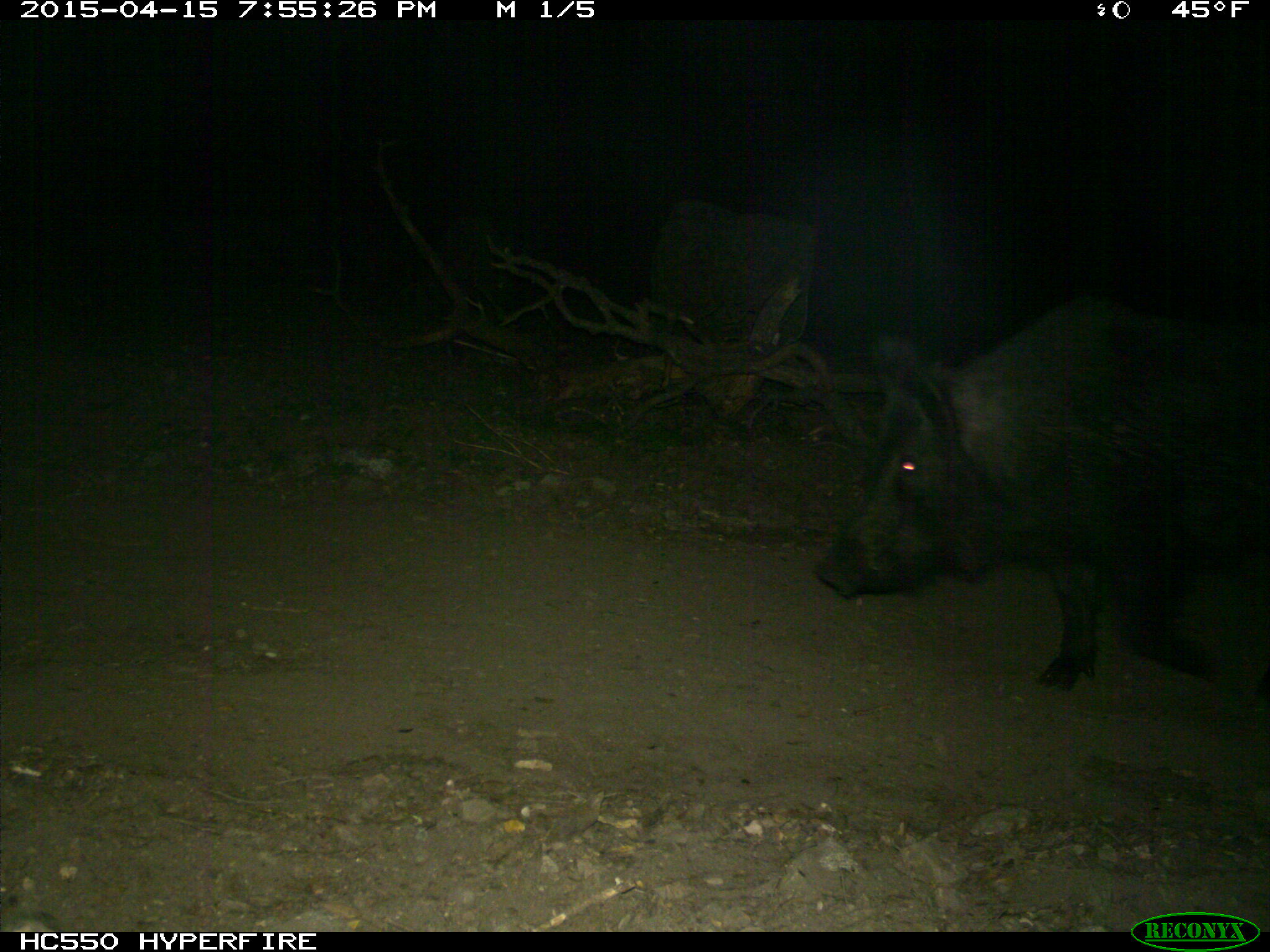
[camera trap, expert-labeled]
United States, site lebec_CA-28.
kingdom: Animalia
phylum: Chordata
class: Mammalia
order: Artiodactyla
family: Suidae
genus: Sus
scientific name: Sus scrofa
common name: wild boar